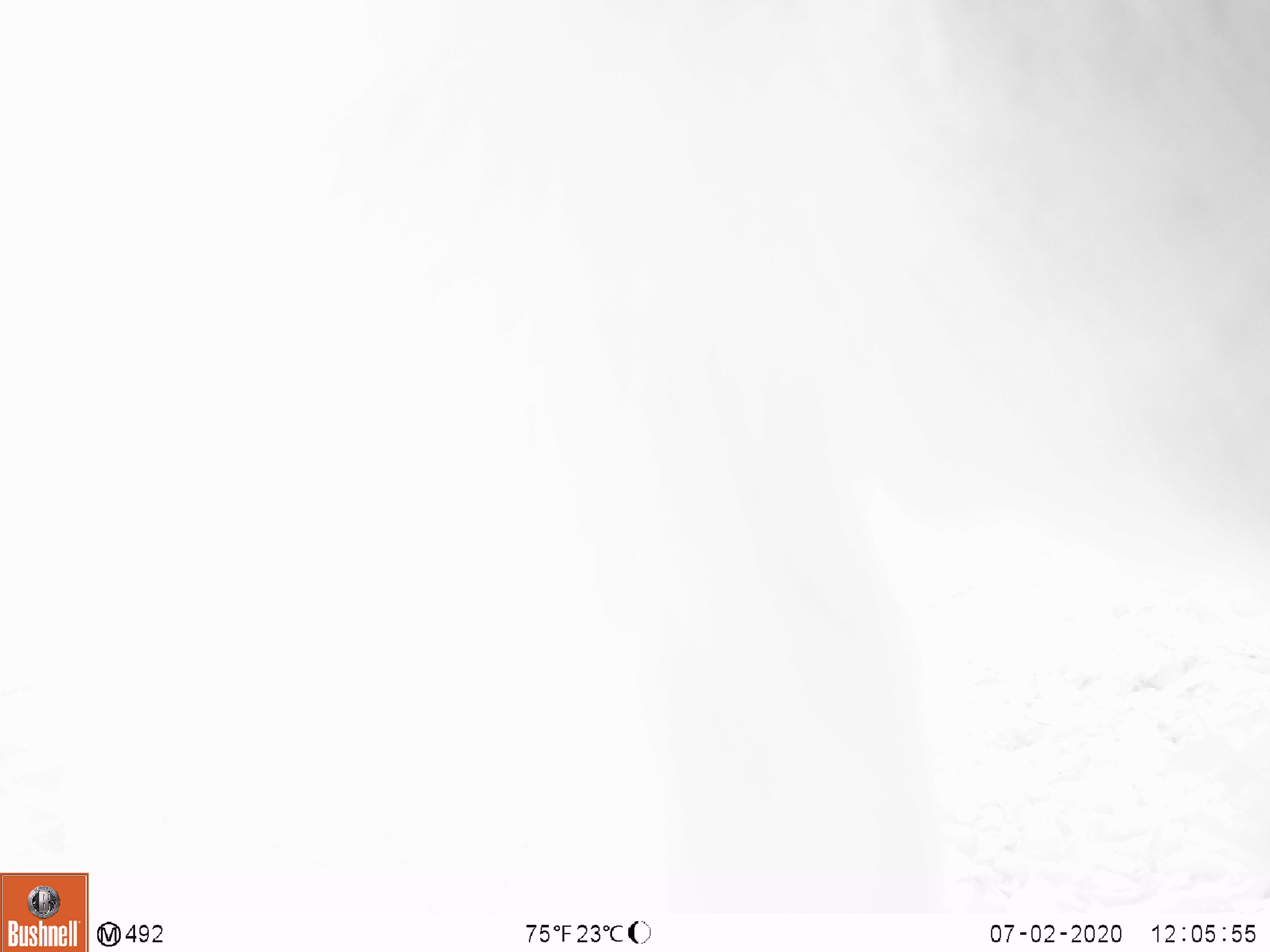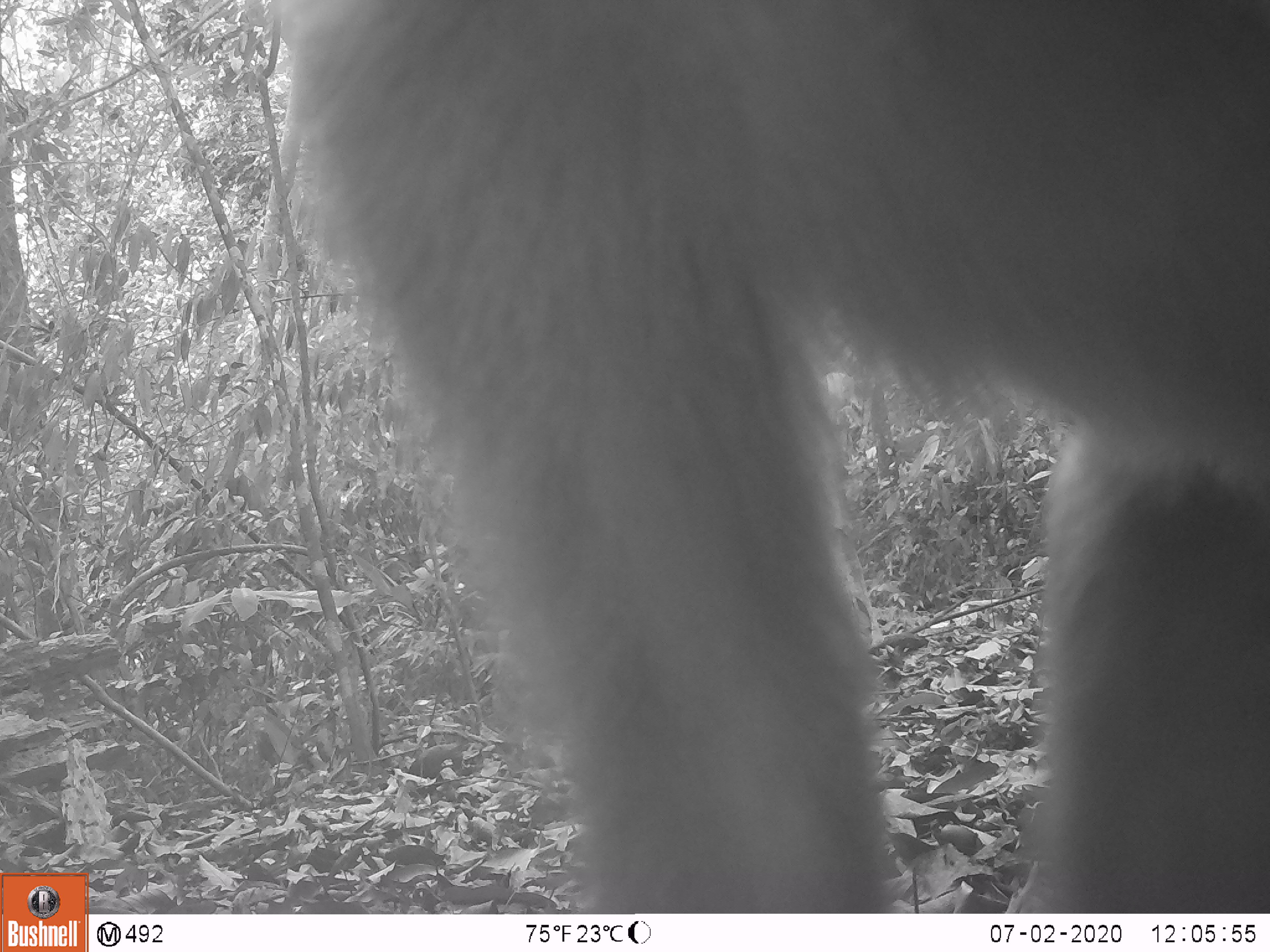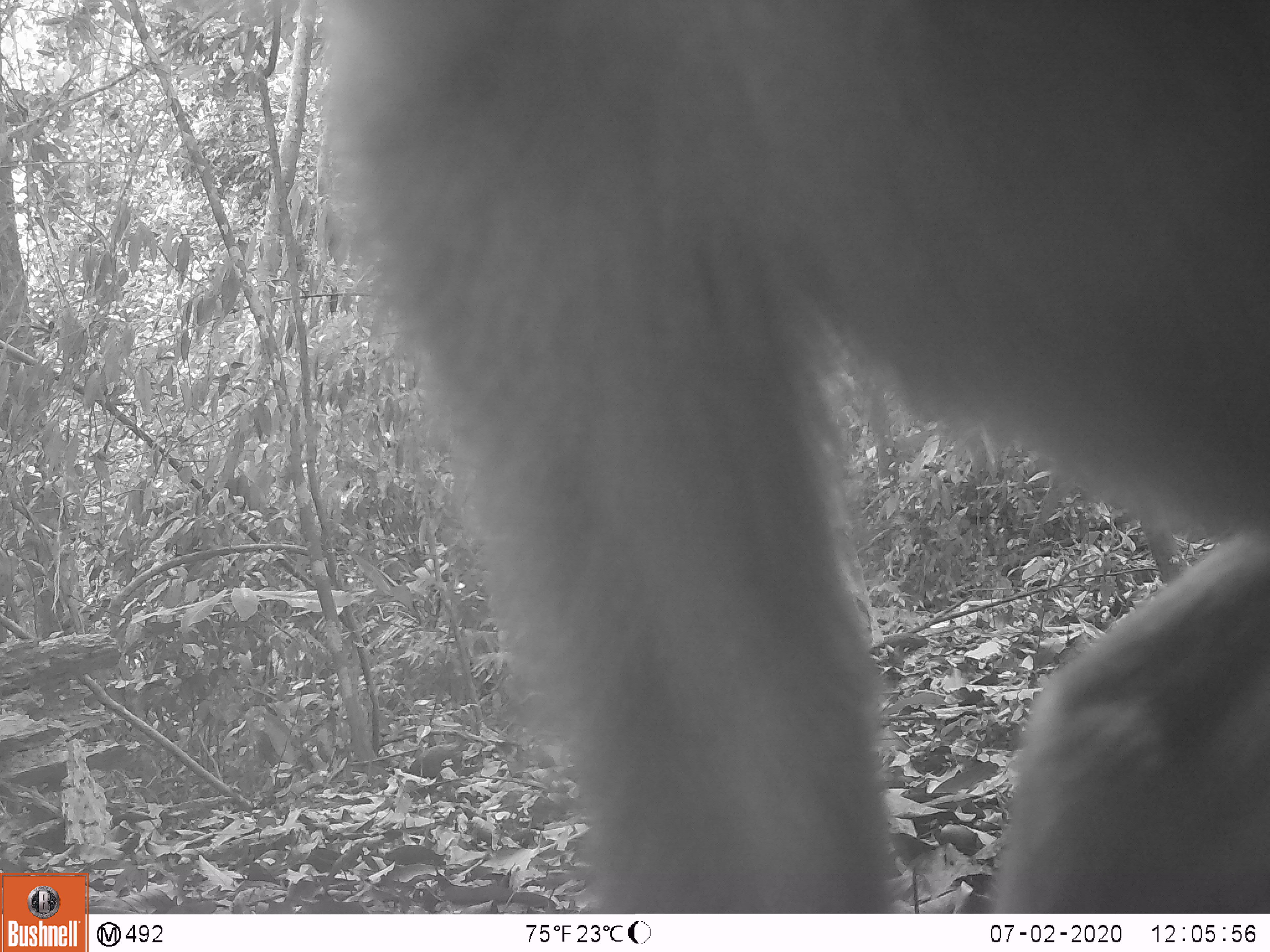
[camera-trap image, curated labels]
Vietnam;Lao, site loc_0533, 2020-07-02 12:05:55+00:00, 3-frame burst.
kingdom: Animalia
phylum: Chordata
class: Mammalia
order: Primates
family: Cercopithecidae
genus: Macaca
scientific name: Macaca nemestrina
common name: pig-tailed macaque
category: pig tailed macaque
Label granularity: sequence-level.